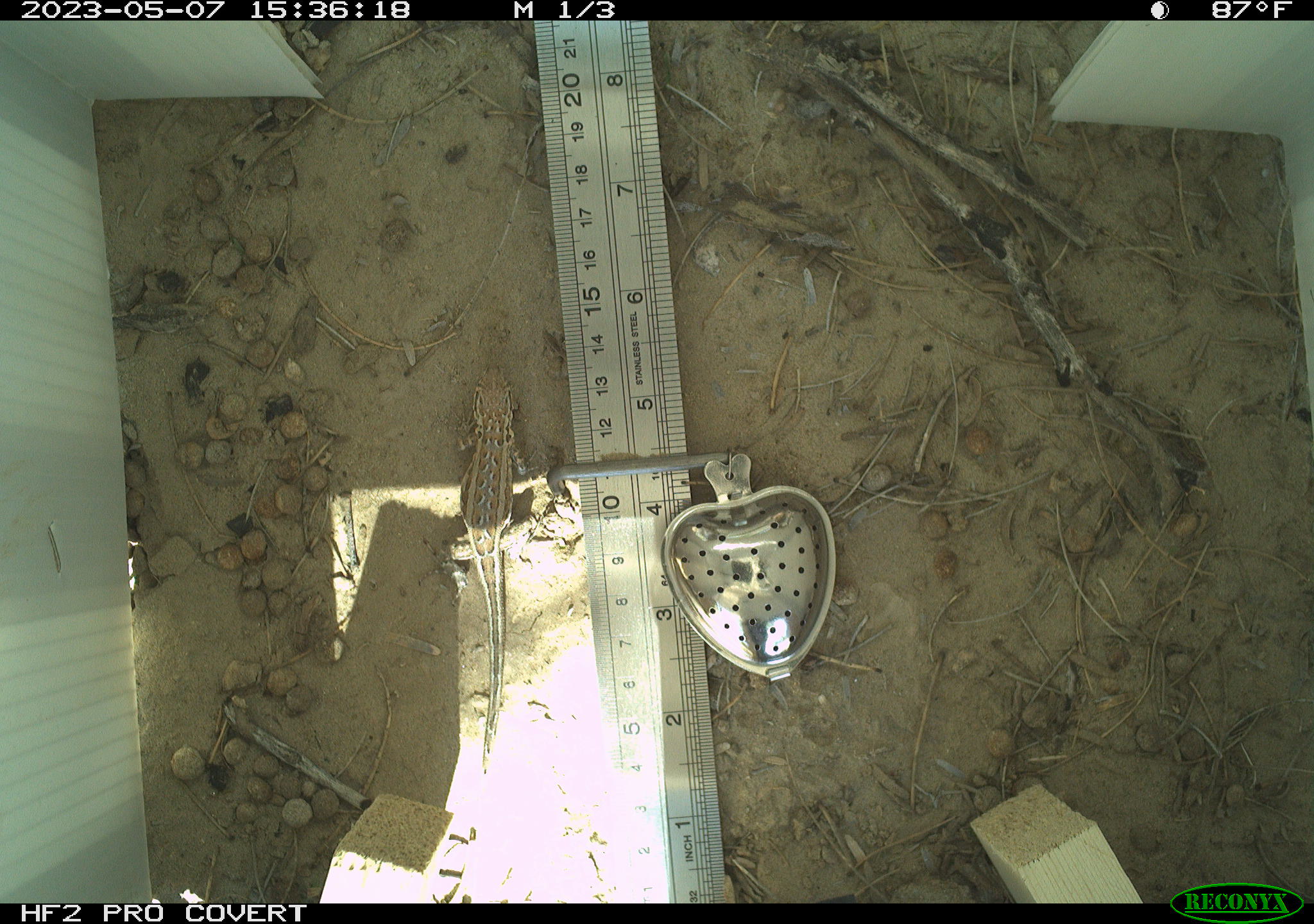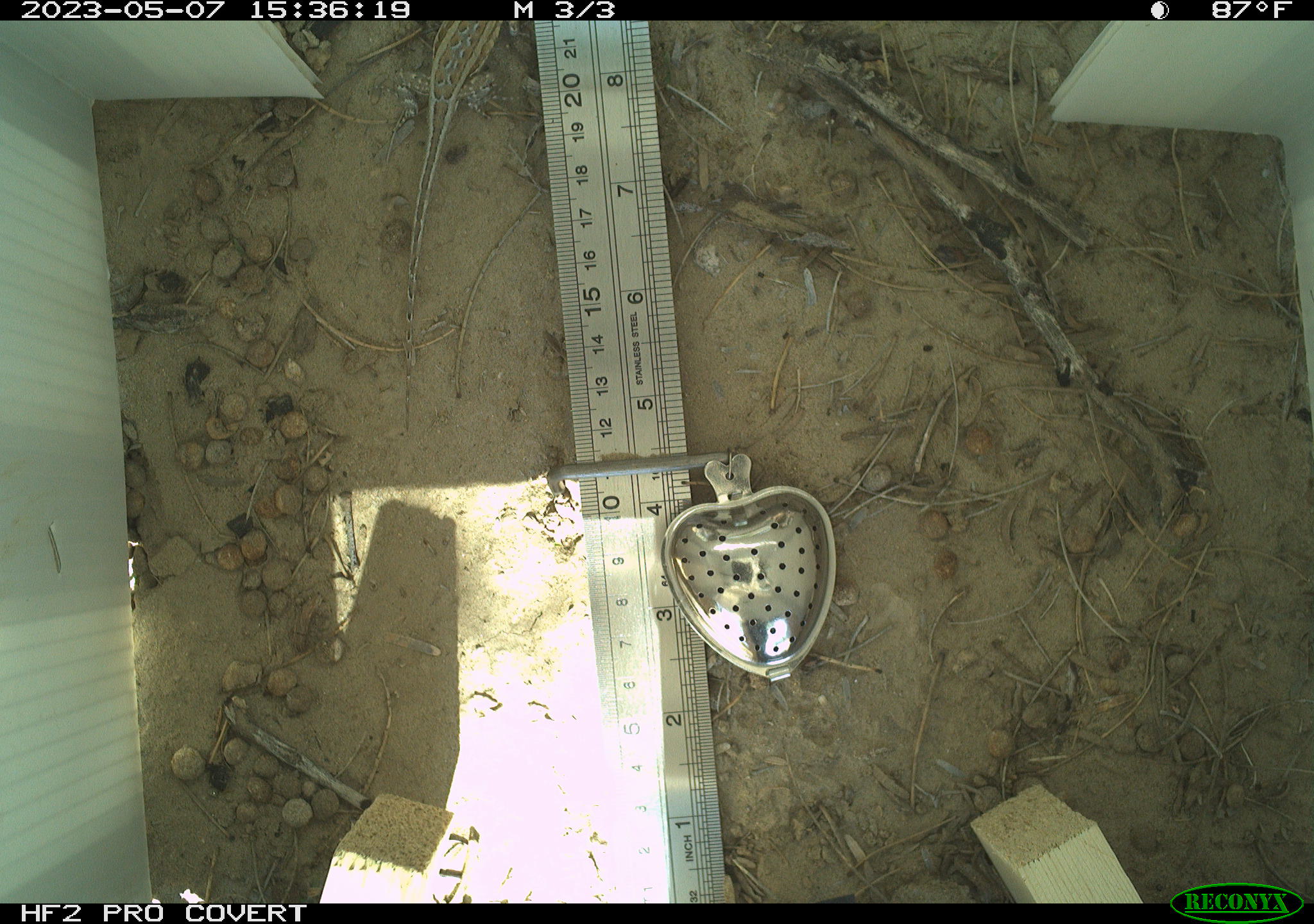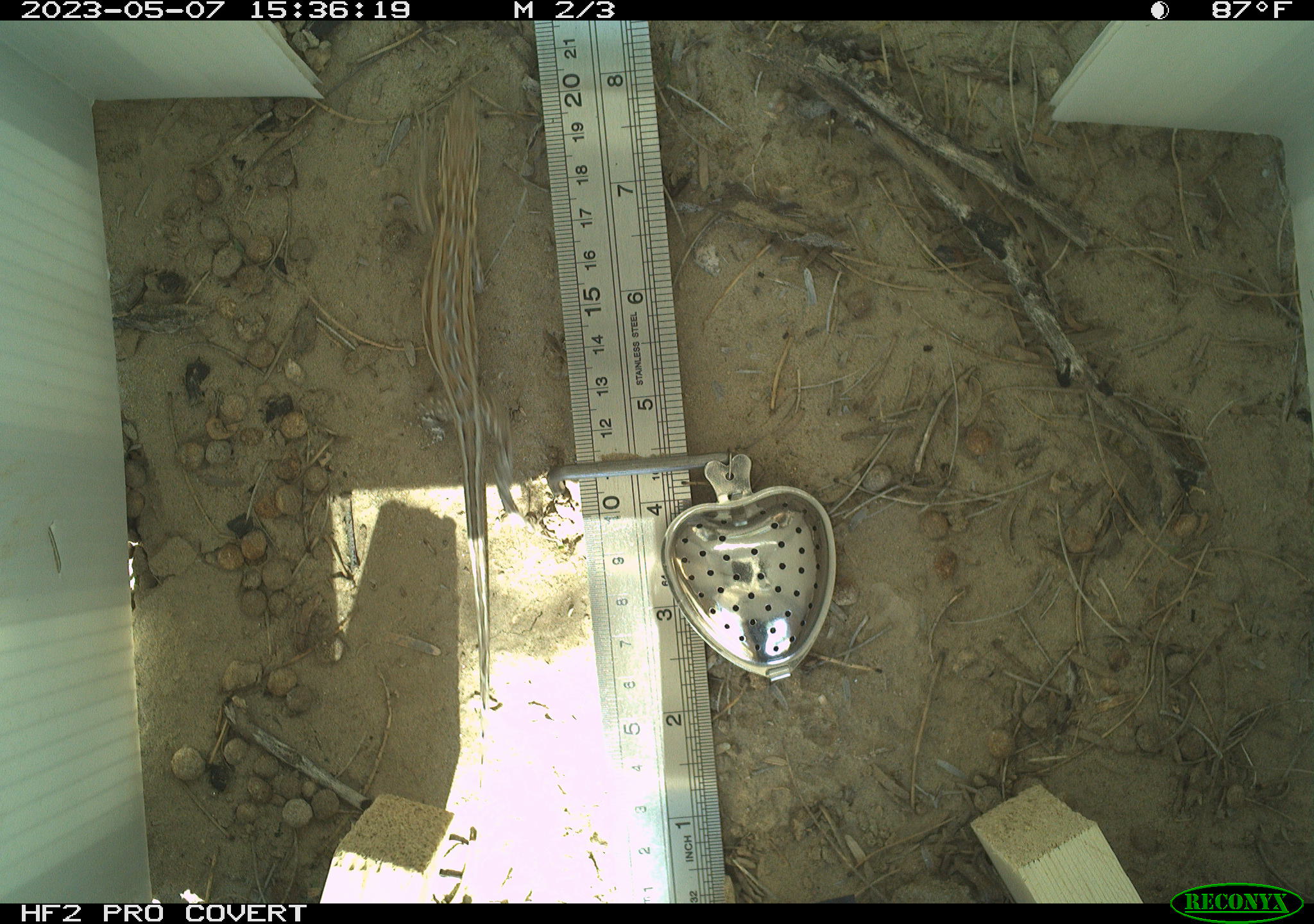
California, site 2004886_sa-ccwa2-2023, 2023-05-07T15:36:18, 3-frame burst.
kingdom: Animalia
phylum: Chordata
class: Reptilia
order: Squamata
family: Phrynosomatidae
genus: Uta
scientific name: Uta stansburiana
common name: common side-blotched lizard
Common side-blotched lizard (Uta stansburiana).